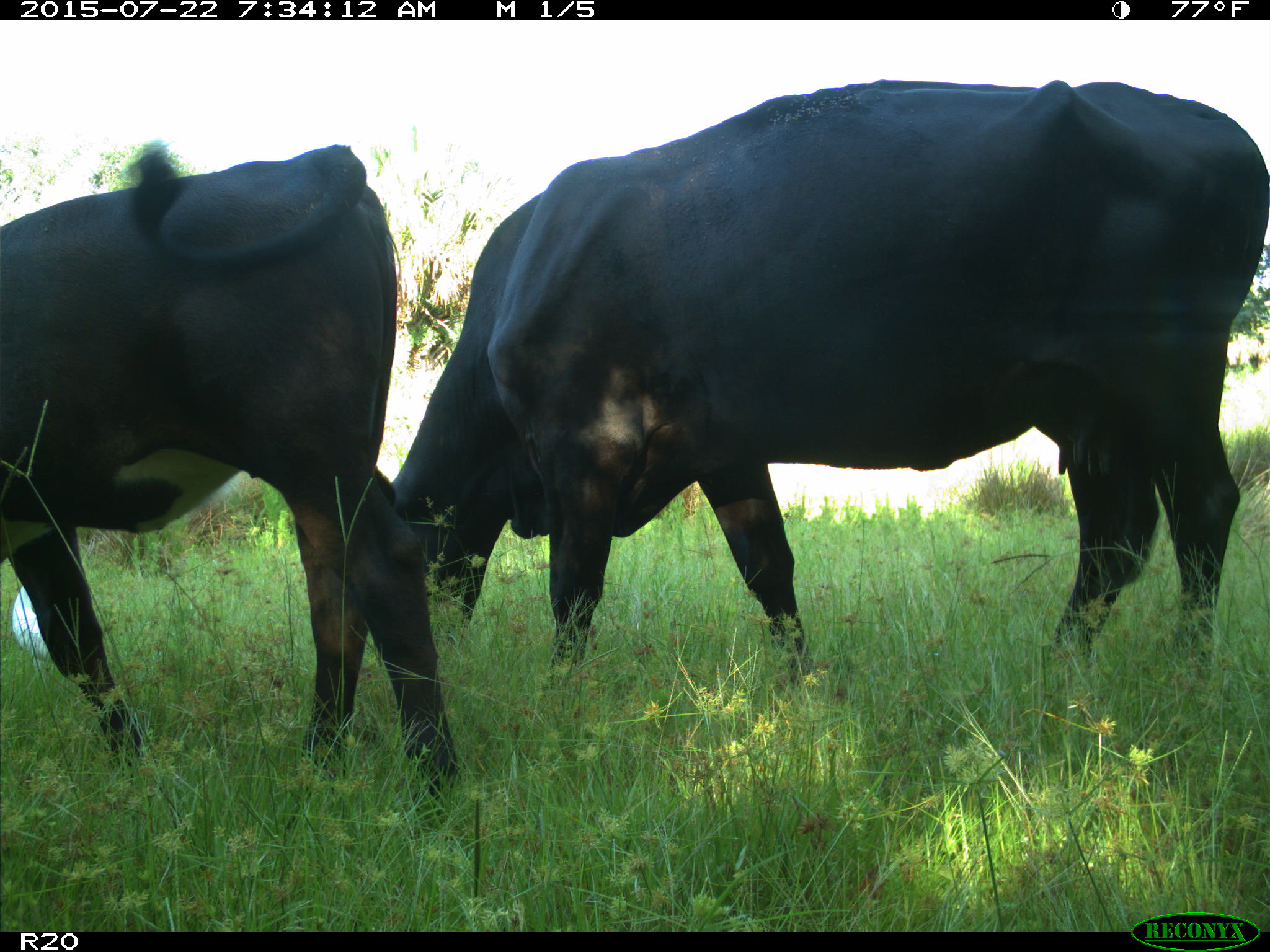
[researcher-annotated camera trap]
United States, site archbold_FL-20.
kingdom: Animalia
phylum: Chordata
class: Mammalia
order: Artiodactyla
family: Bovidae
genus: Bos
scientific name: Bos taurus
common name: domestic cow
Bos taurus (domestic cow).